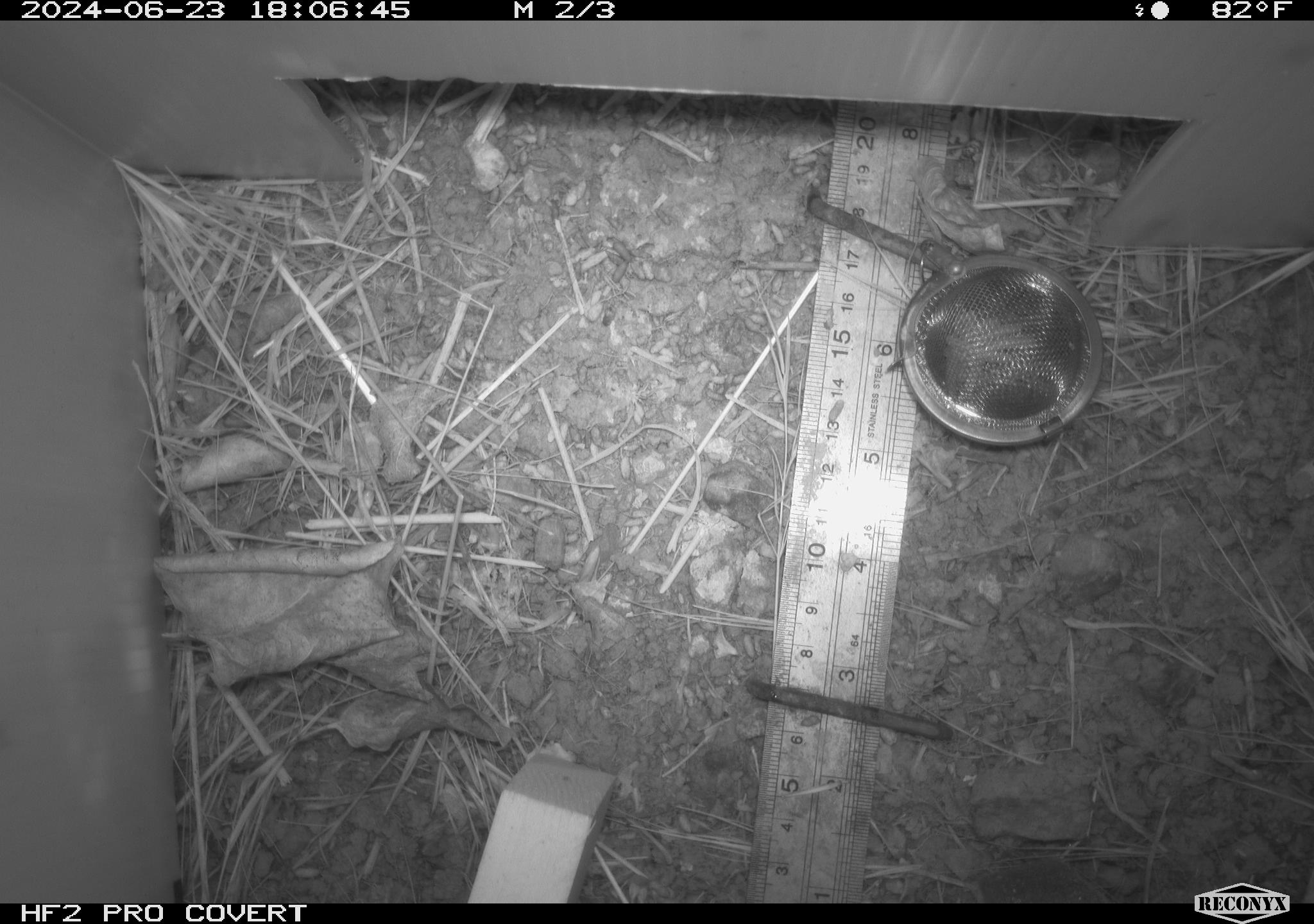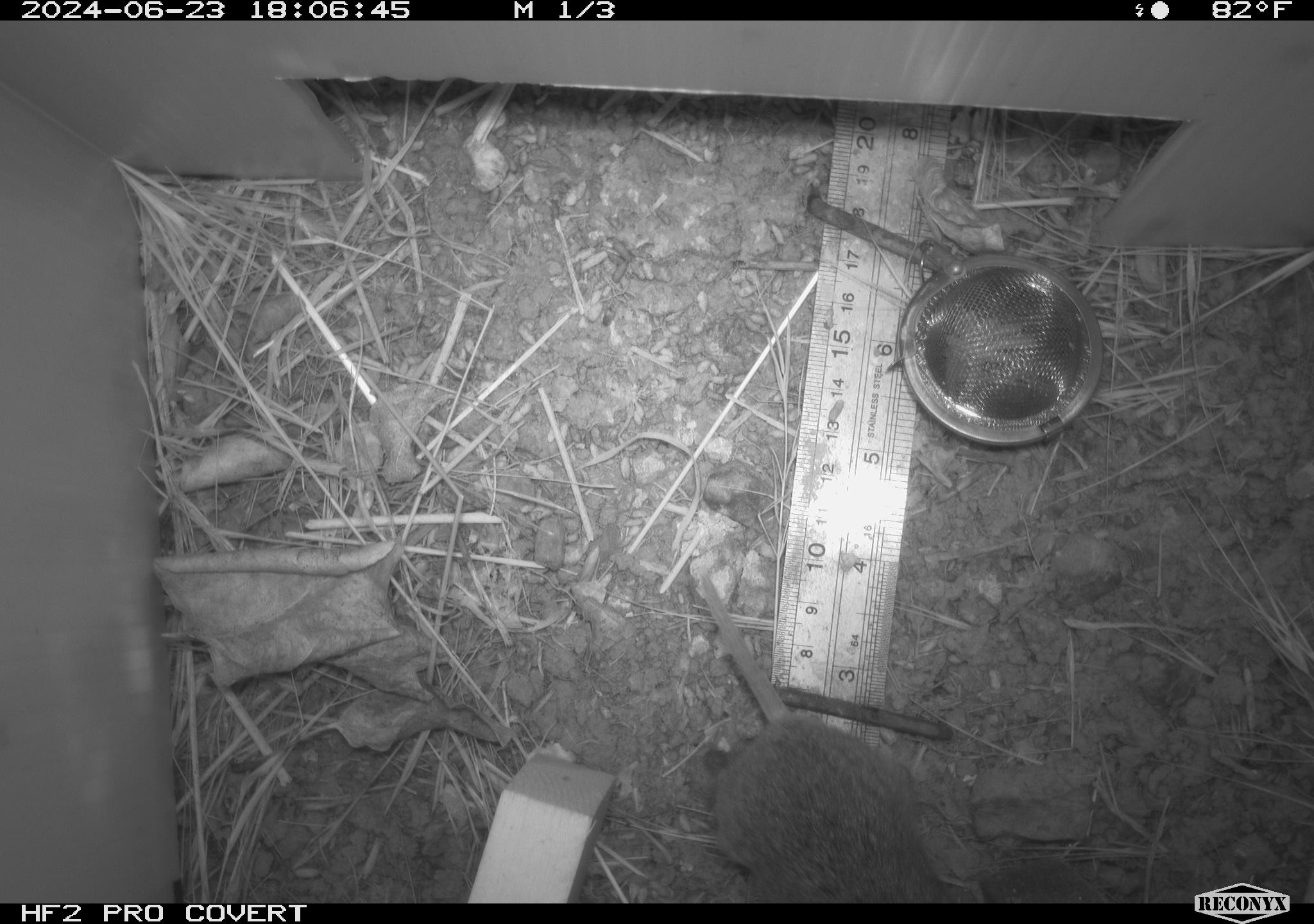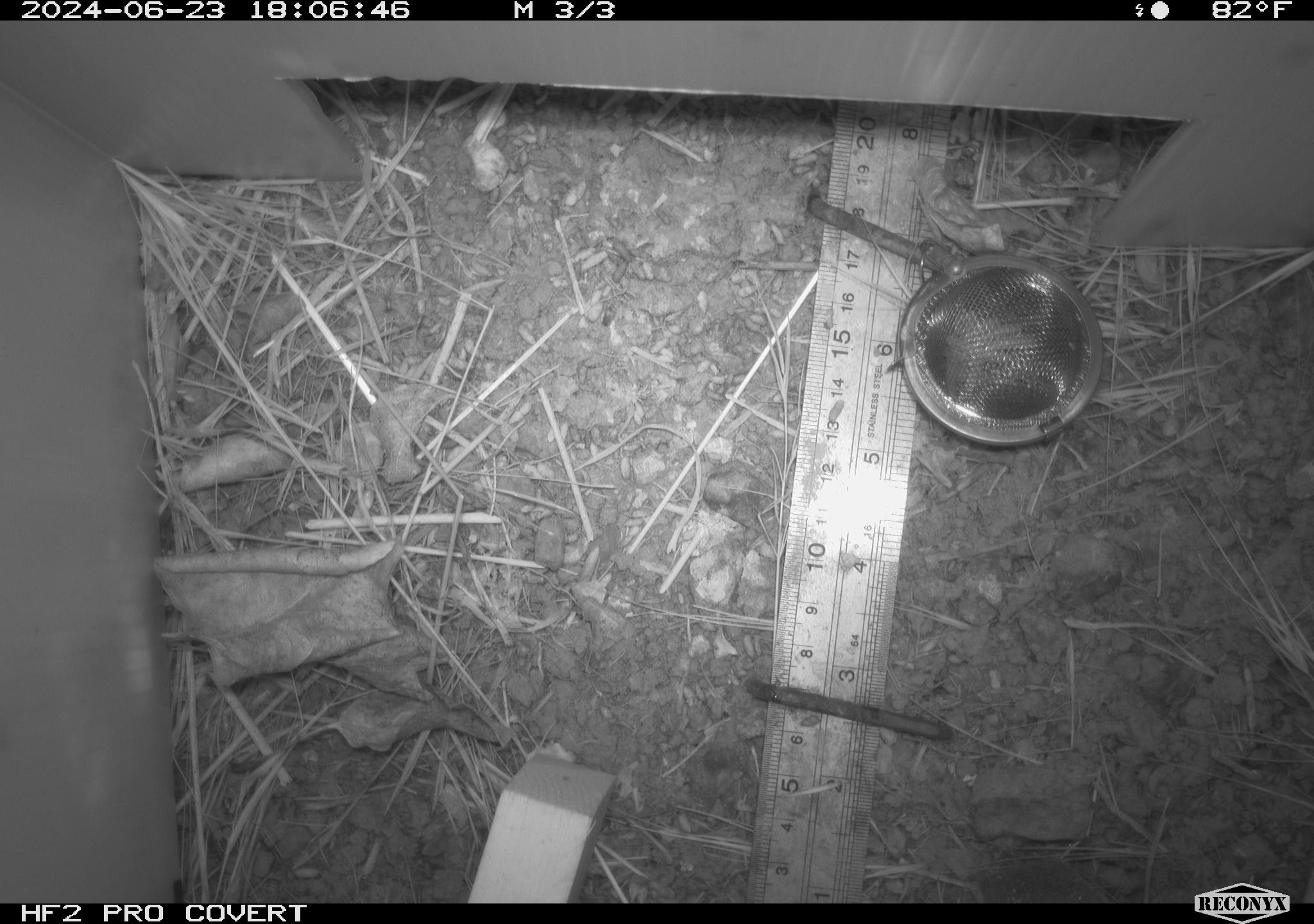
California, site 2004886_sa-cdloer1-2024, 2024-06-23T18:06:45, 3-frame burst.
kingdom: Animalia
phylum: Chordata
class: Mammalia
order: Rodentia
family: Cricetidae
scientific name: Arvicolinae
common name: voles, lemmings, and muskrats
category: arvicolinae subfamily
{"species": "arvicolinae subfamily (voles, lemmings, and muskrats) (Arvicolinae)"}